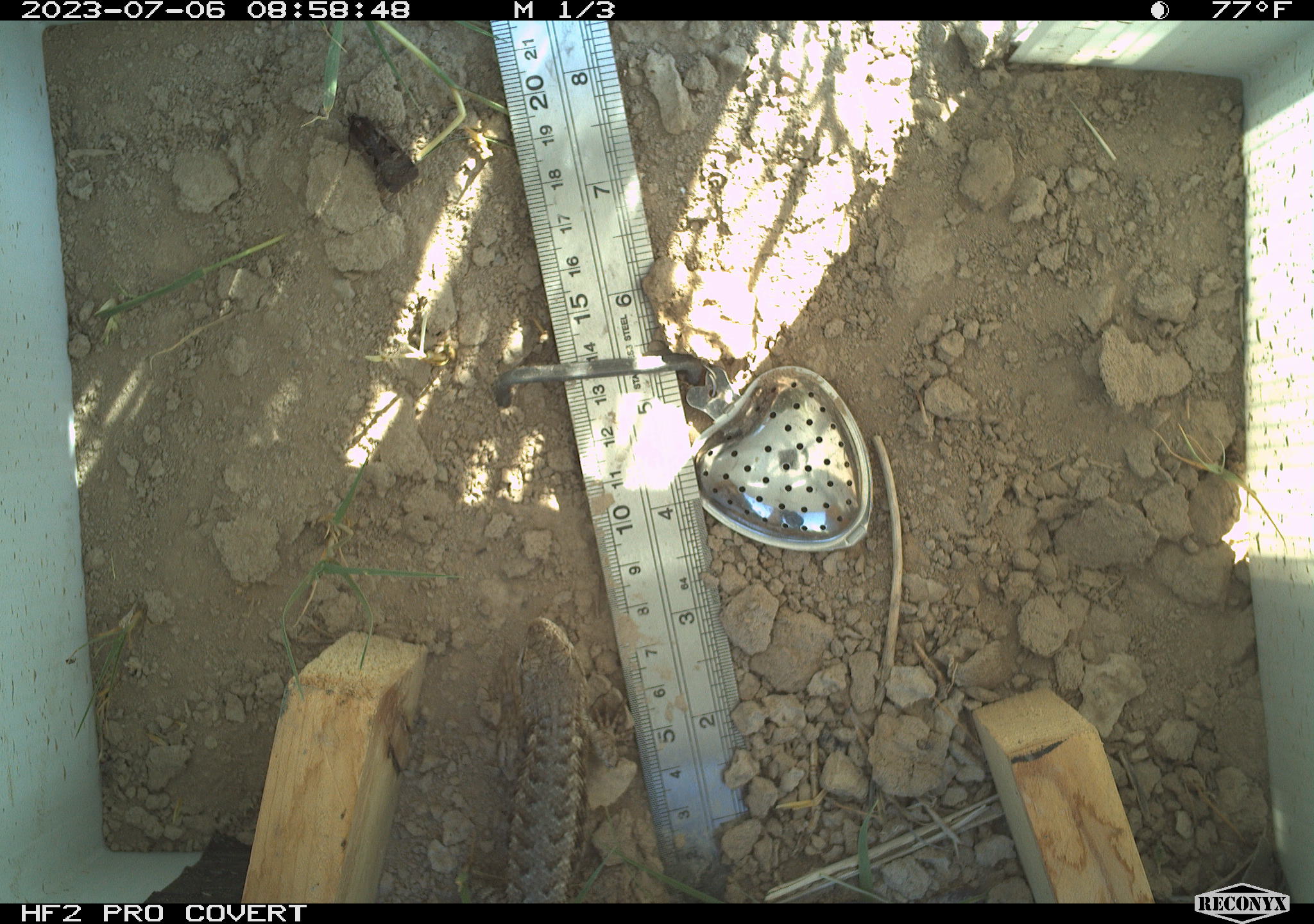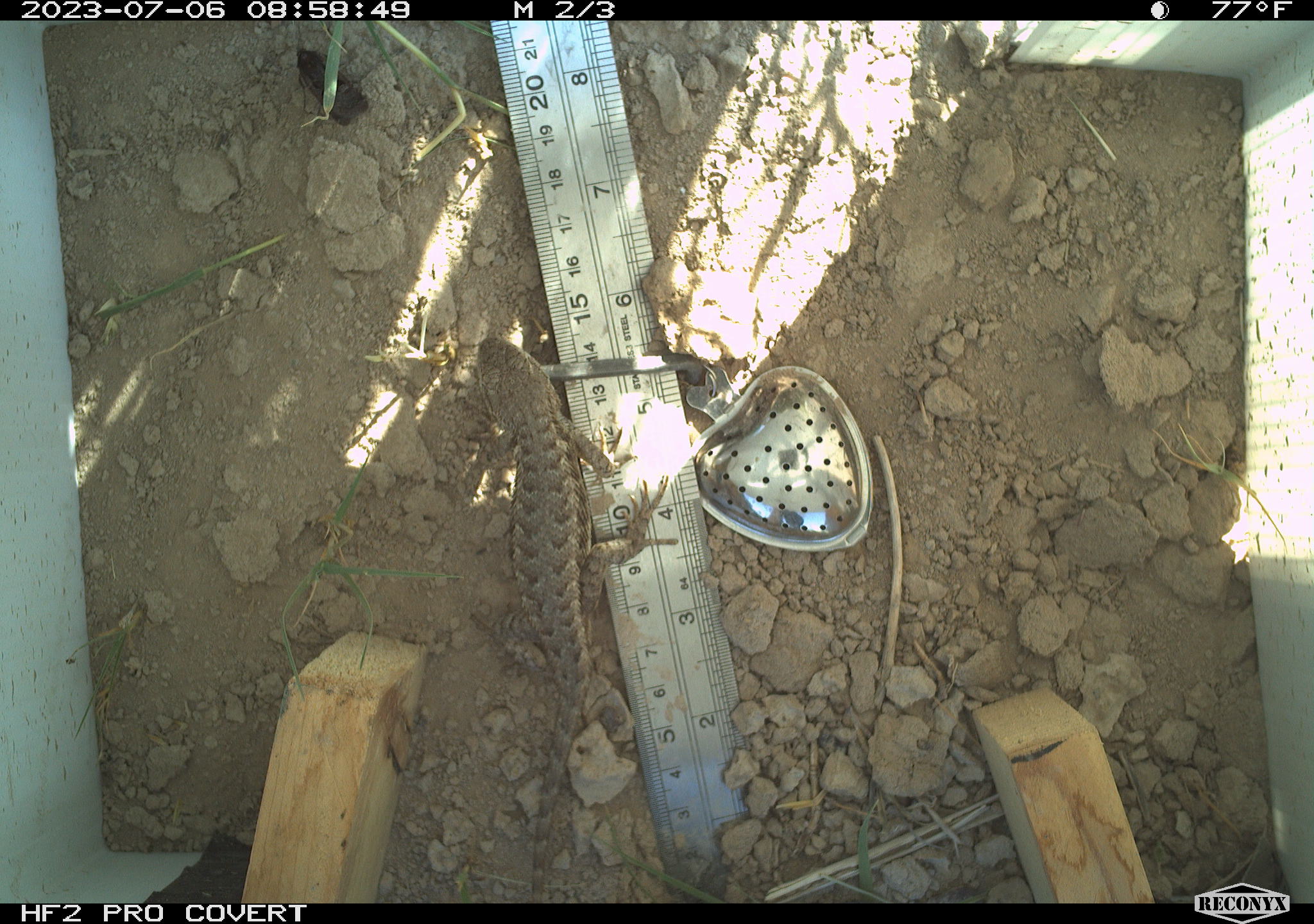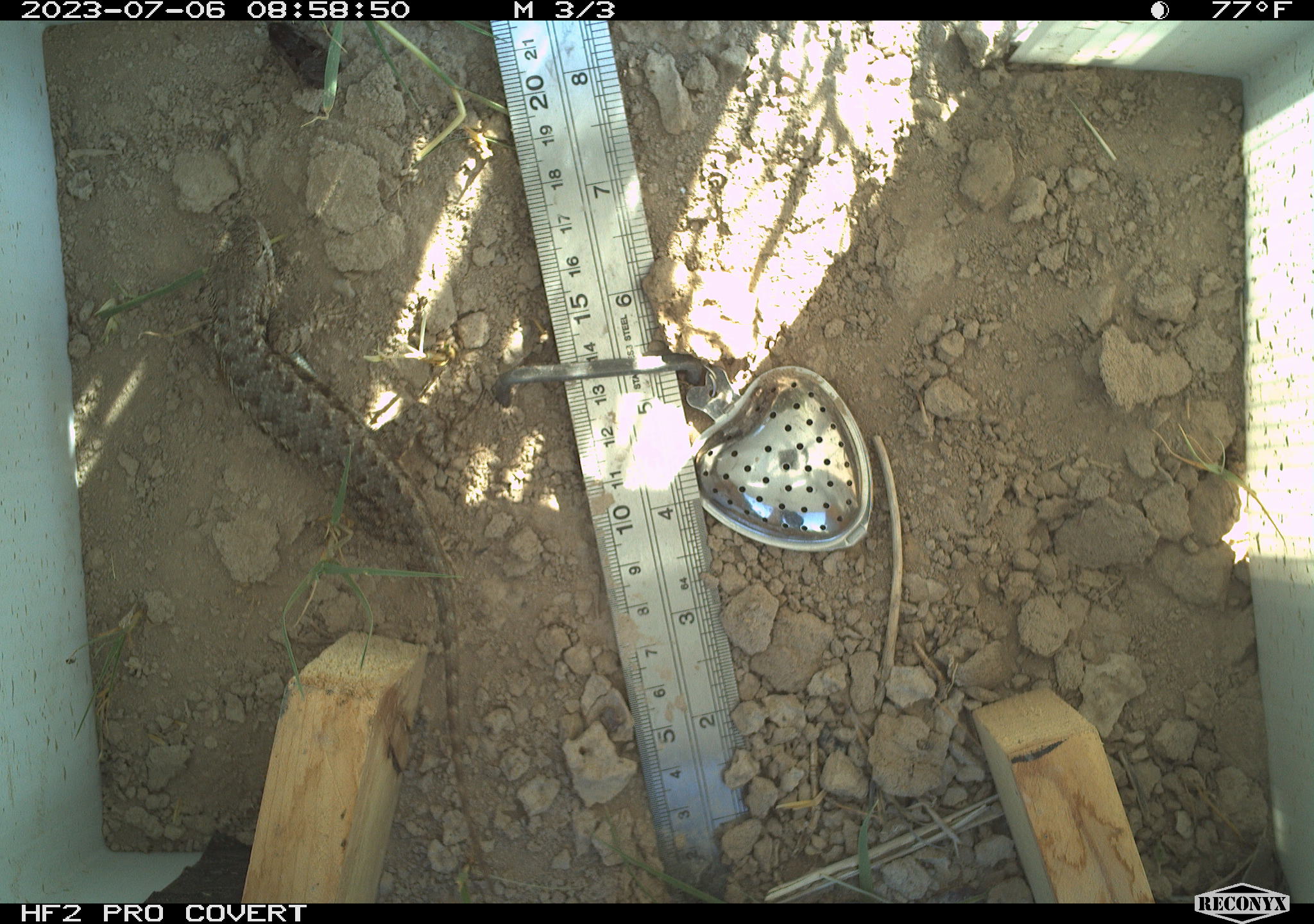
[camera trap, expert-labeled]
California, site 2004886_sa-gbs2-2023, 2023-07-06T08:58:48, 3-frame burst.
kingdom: Animalia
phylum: Chordata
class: Reptilia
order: Squamata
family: Phrynosomatidae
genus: Sceloporus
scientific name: Sceloporus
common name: spiny lizards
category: sceloporus species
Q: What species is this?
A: Sceloporus species (spiny lizards) (Sceloporus).